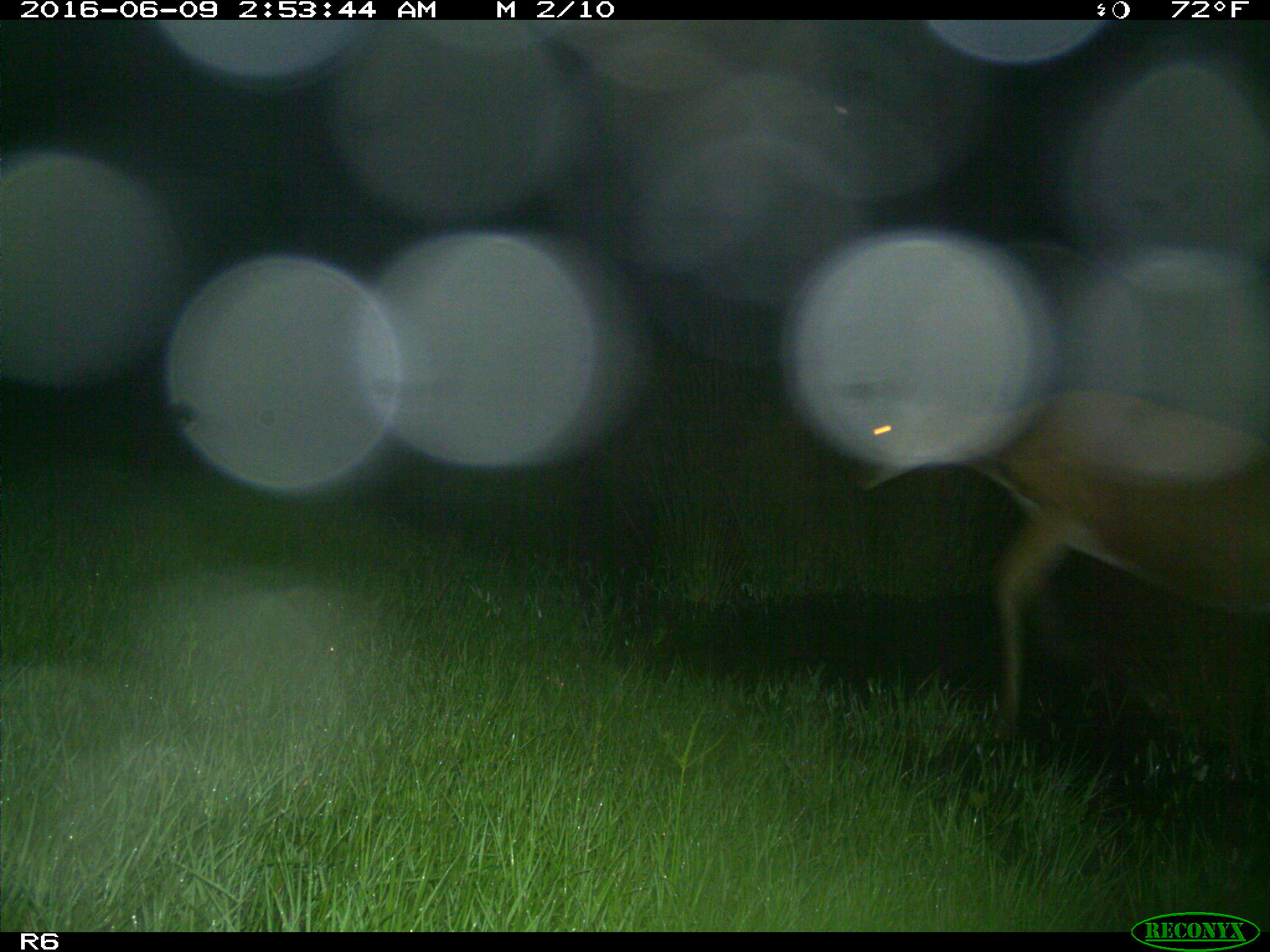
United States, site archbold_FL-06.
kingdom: Animalia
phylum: Chordata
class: Mammalia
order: Artiodactyla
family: Cervidae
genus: Odocoileus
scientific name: Odocoileus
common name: deer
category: unidentified deer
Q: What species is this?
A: Unidentified deer (deer) (Odocoileus).